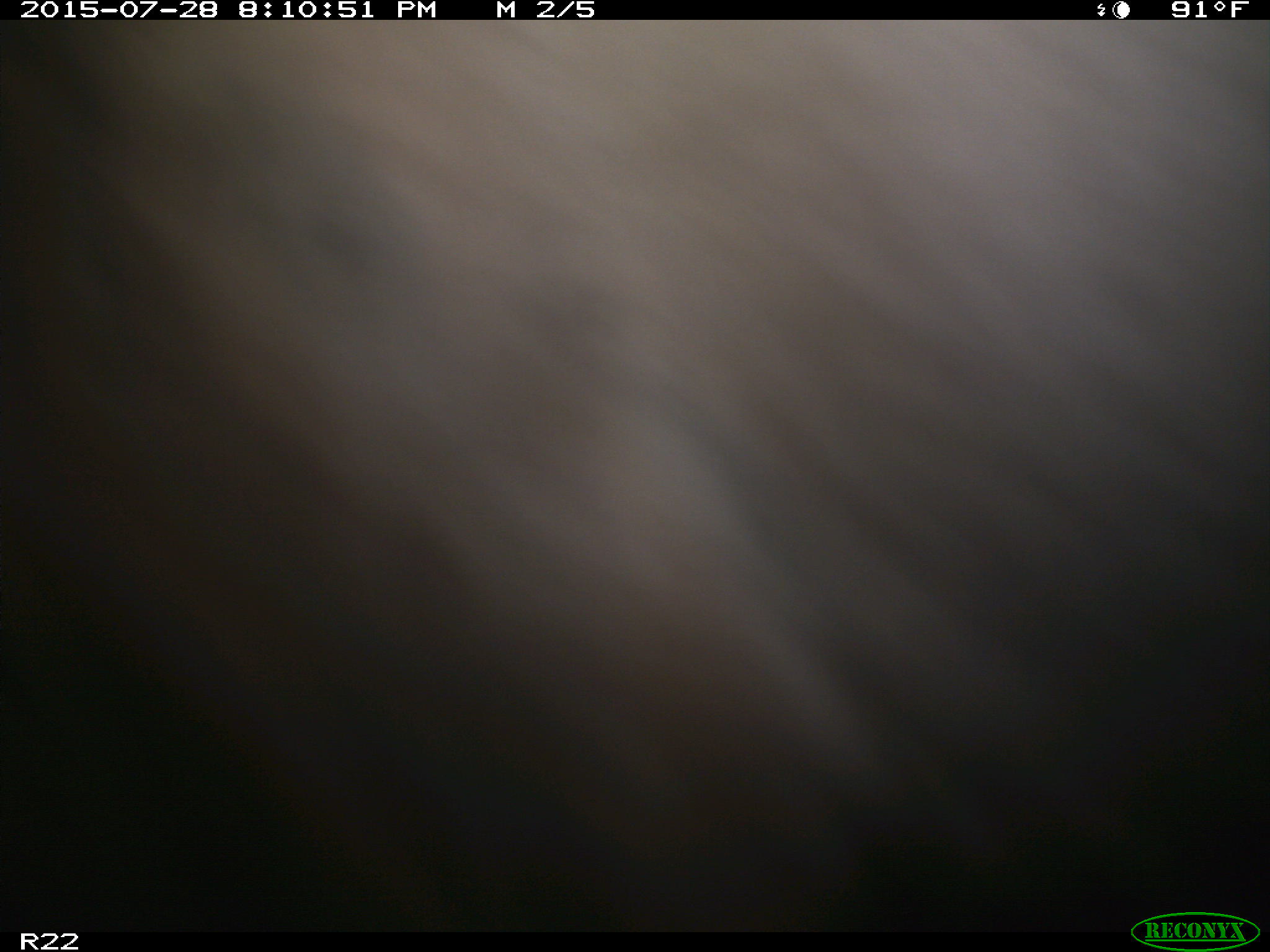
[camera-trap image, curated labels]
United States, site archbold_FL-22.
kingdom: Animalia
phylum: Chordata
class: Mammalia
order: Artiodactyla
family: Bovidae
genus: Bos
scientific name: Bos taurus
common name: domestic cow